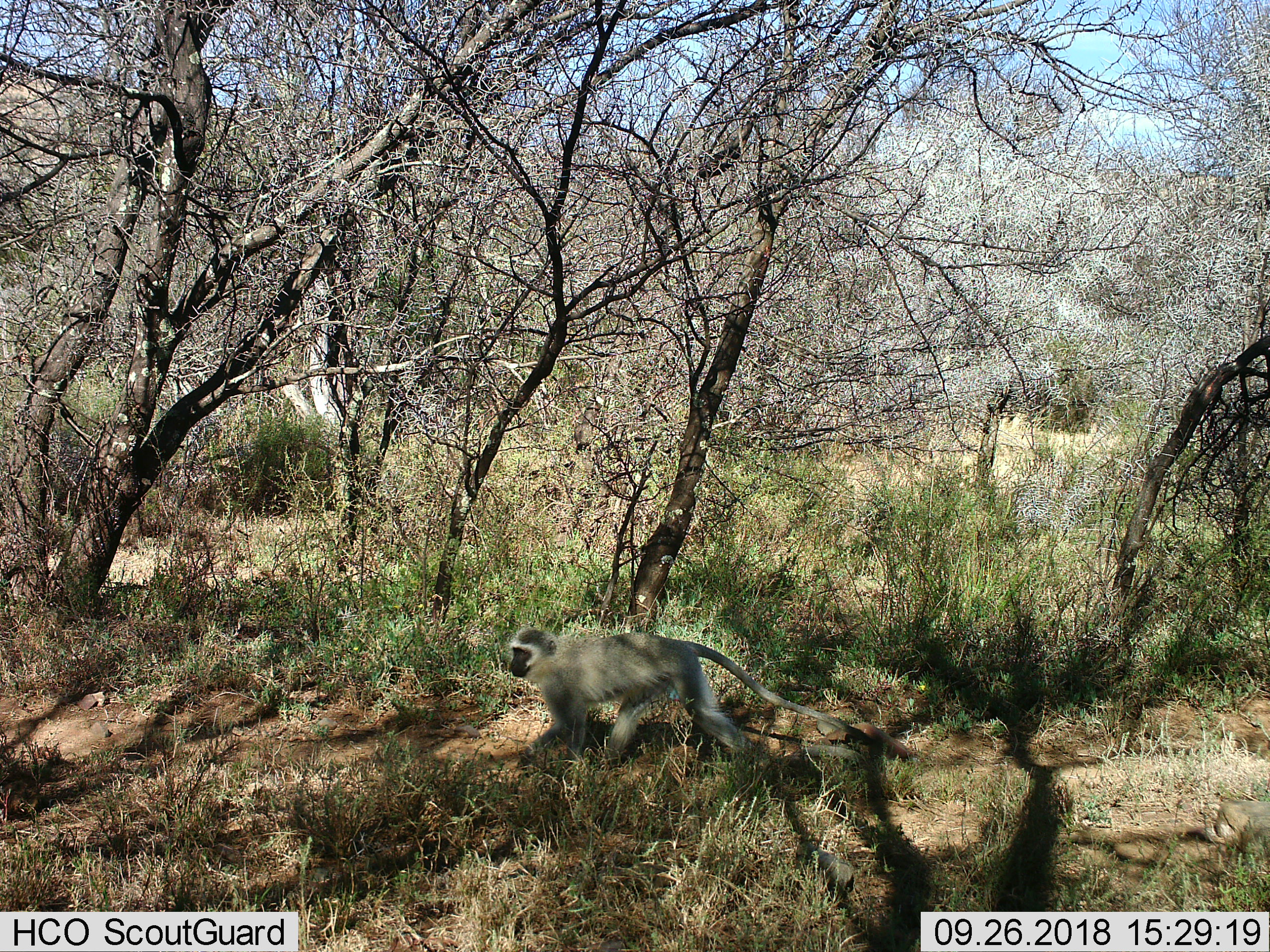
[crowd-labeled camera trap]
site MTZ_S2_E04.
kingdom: Animalia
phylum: Chordata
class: Mammalia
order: Primates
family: Cercopithecidae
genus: Chlorocebus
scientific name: Chlorocebus pygerythrus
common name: vervet monkey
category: monkeyvervet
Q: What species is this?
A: Monkeyvervet (vervet monkey) (Chlorocebus pygerythrus).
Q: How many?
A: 1.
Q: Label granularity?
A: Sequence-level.